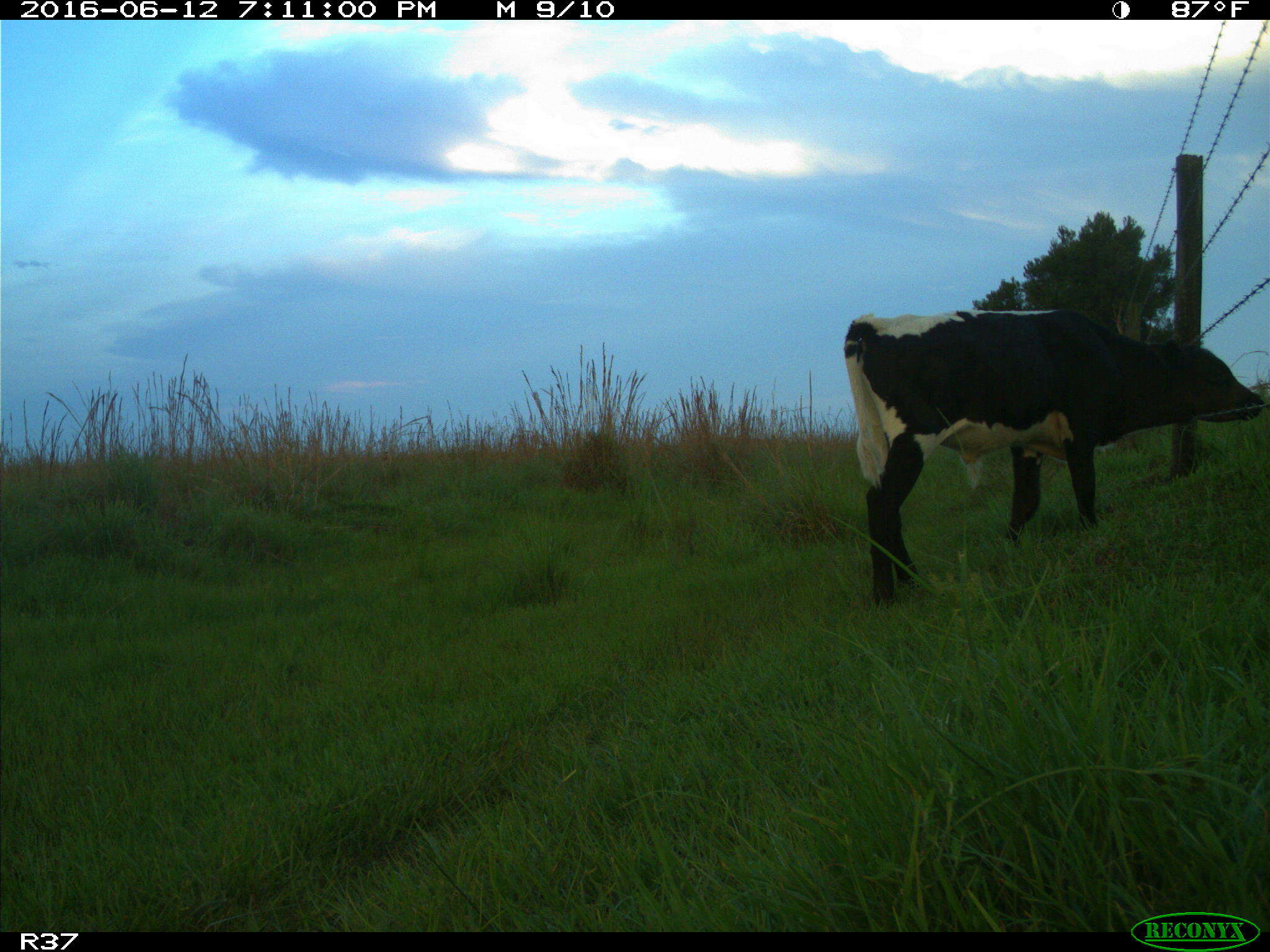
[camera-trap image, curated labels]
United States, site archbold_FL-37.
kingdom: Animalia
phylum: Chordata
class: Mammalia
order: Artiodactyla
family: Bovidae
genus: Bos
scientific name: Bos taurus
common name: domestic cow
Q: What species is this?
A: Bos taurus (domestic cow).